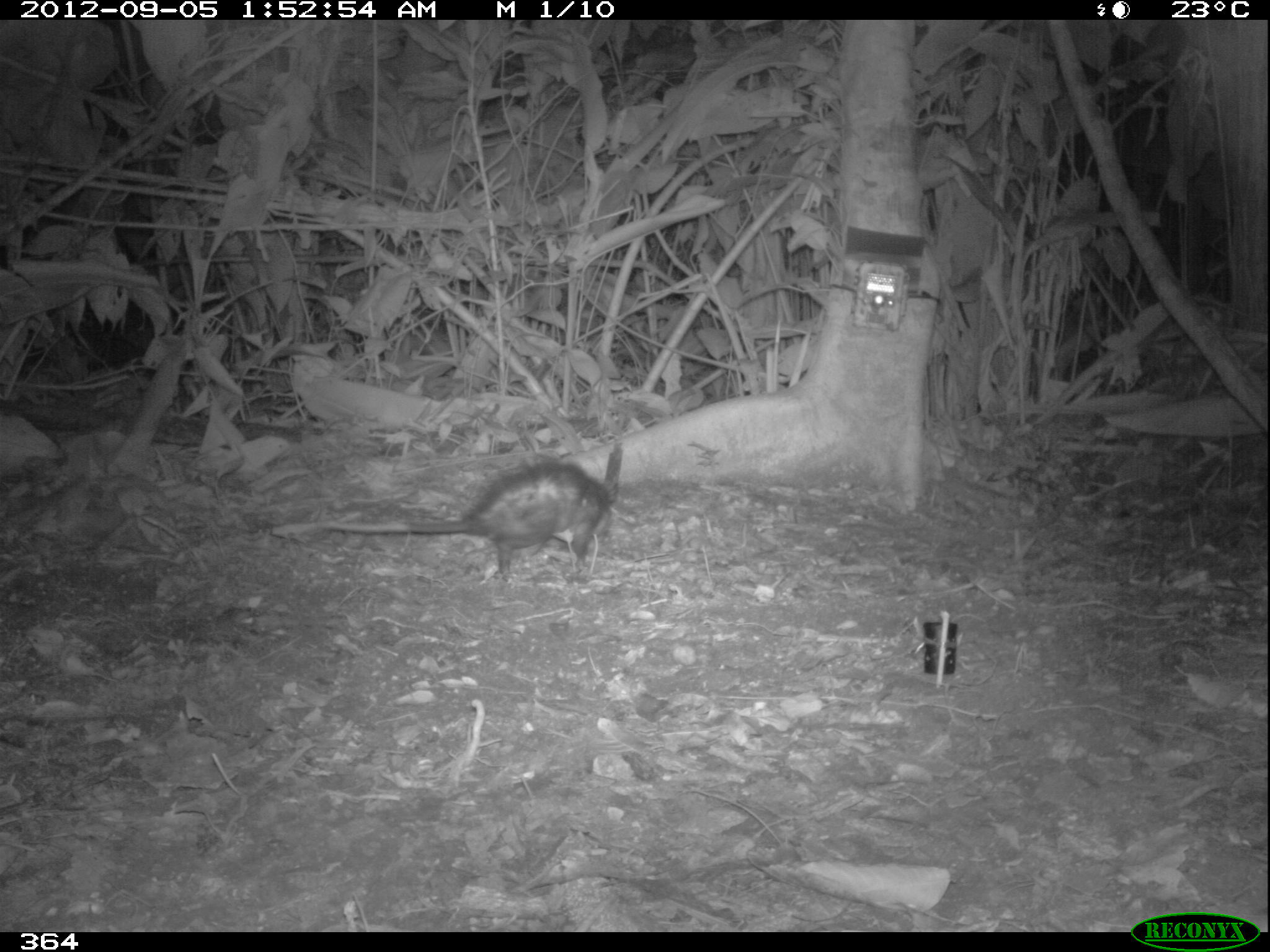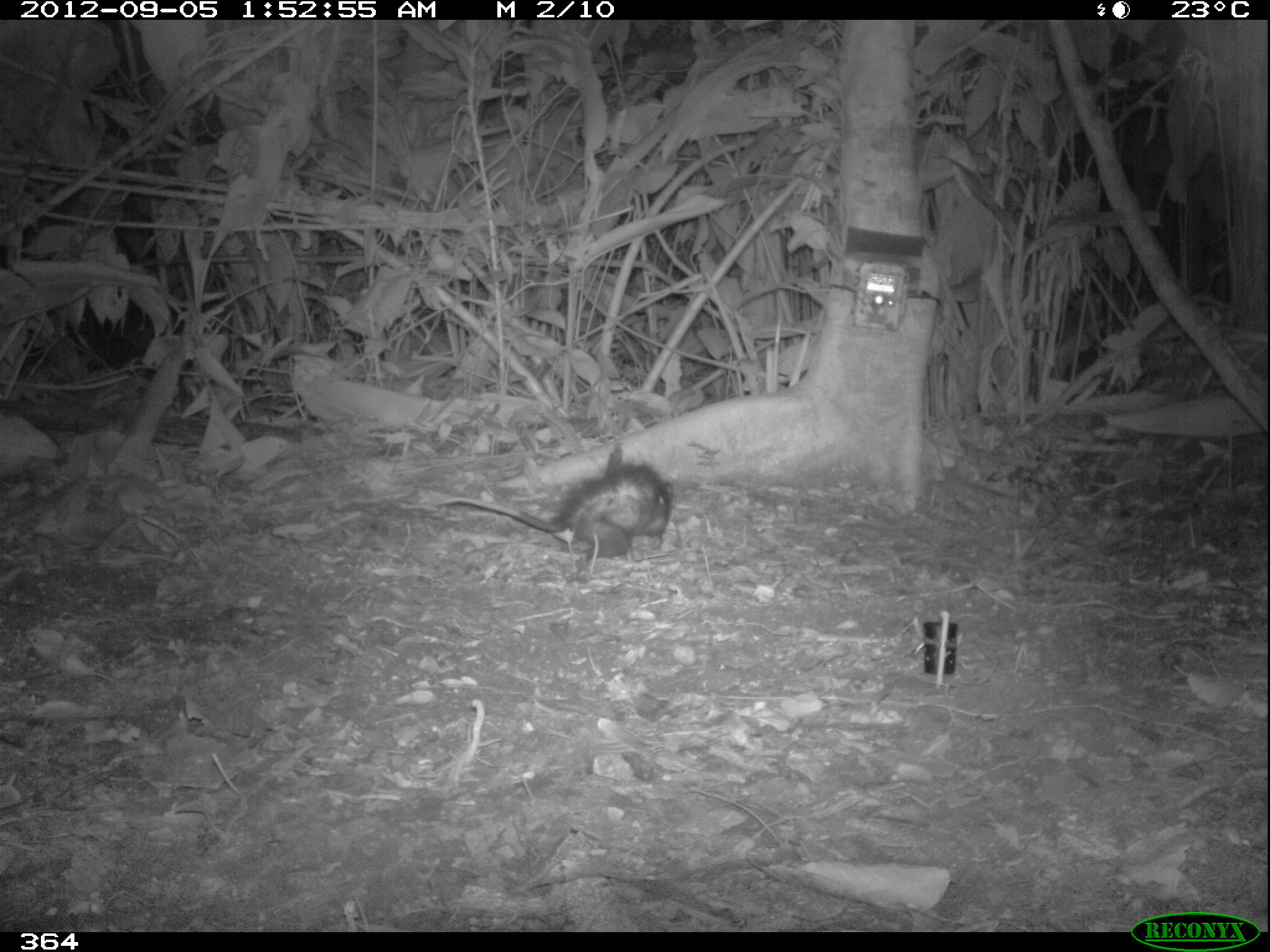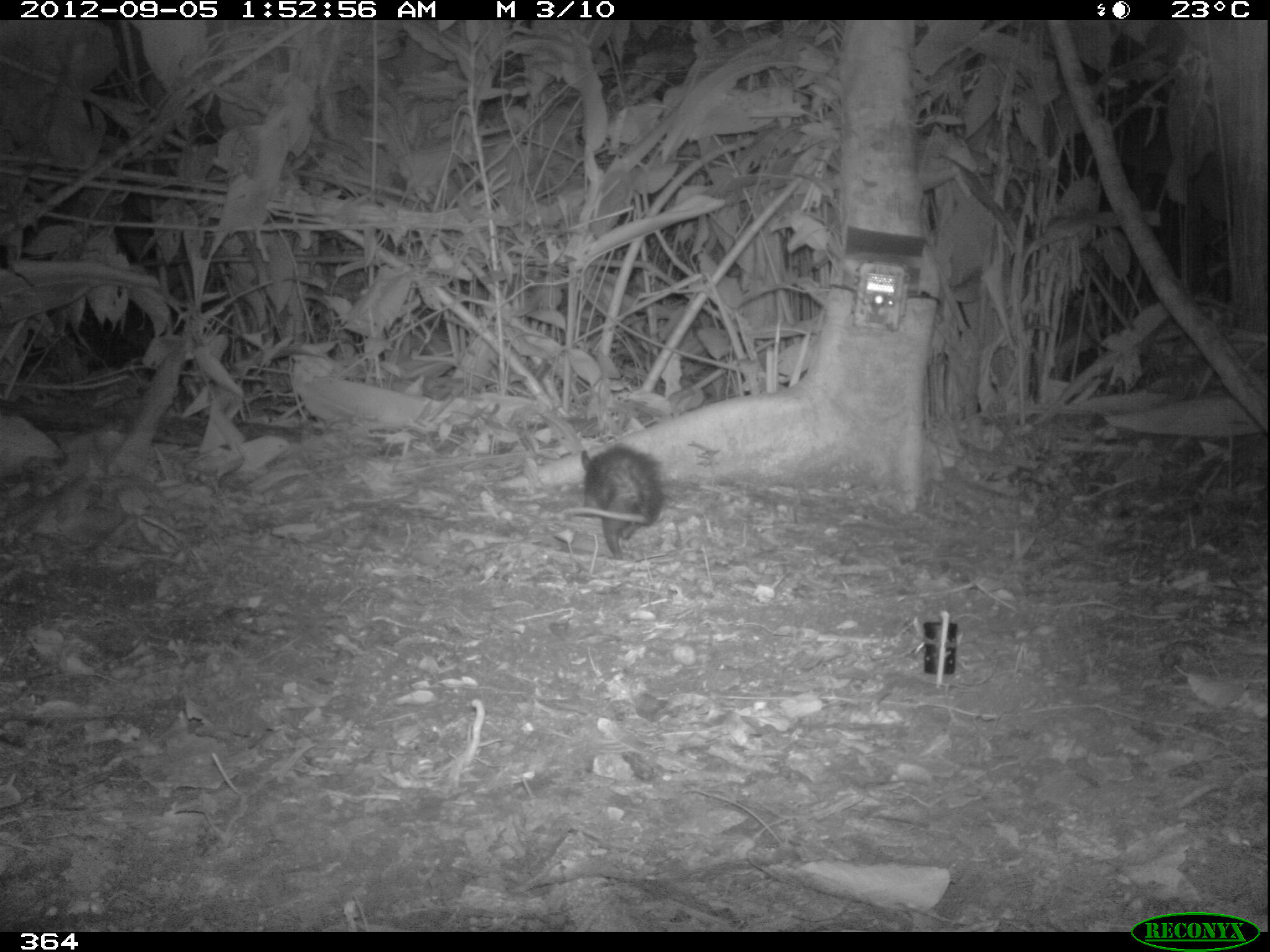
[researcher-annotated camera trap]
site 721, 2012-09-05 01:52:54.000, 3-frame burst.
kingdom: Animalia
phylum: Chordata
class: Mammalia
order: Didelphimorphia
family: Didelphidae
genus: Didelphis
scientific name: Didelphis marsupialis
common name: southern opossum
Didelphis marsupialis (southern opossum).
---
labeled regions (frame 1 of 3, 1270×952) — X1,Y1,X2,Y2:
didelphis marsupialis: 321,441,622,580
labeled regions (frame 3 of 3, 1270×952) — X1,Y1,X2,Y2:
didelphis marsupialis: 557,441,665,559